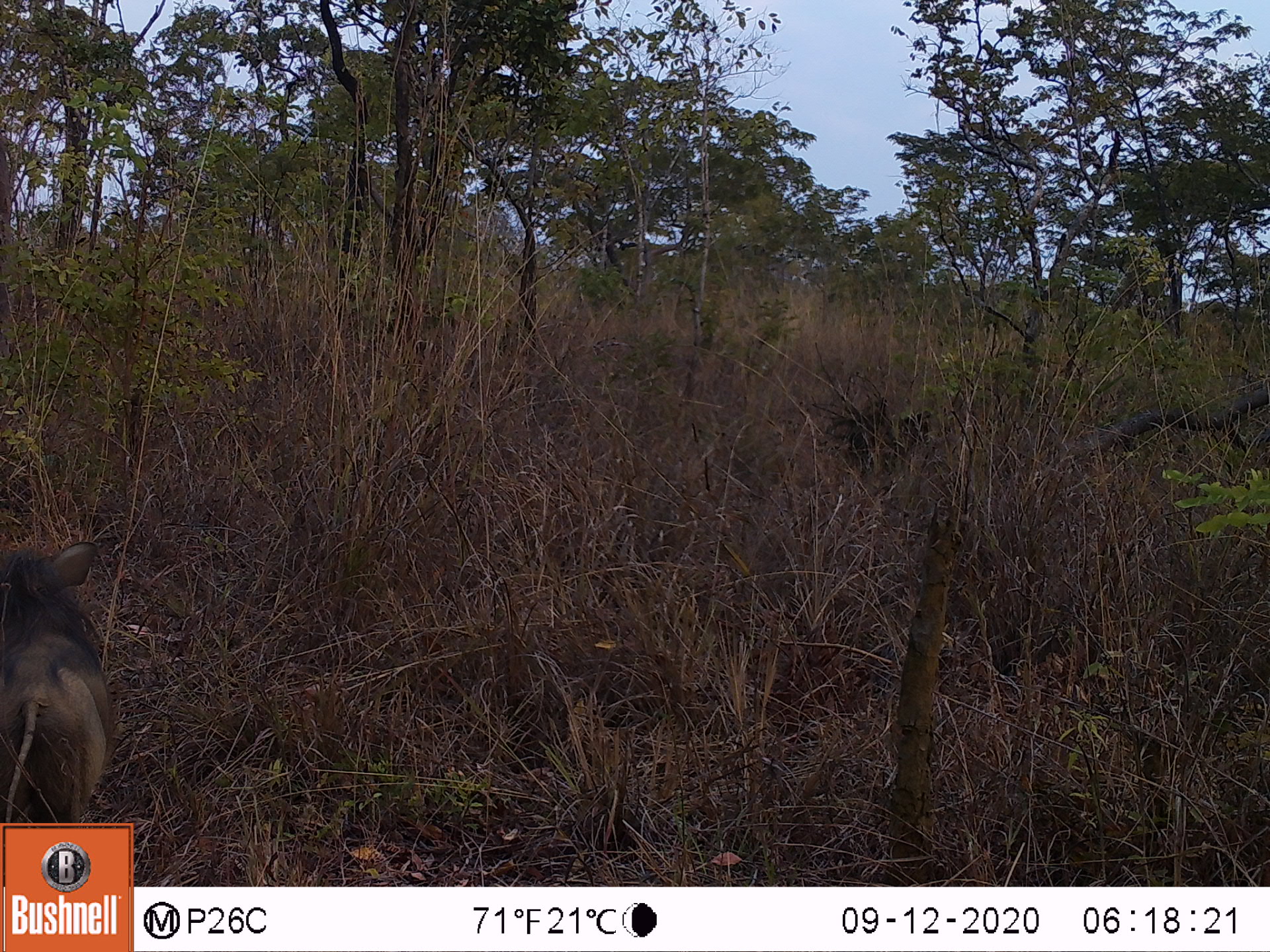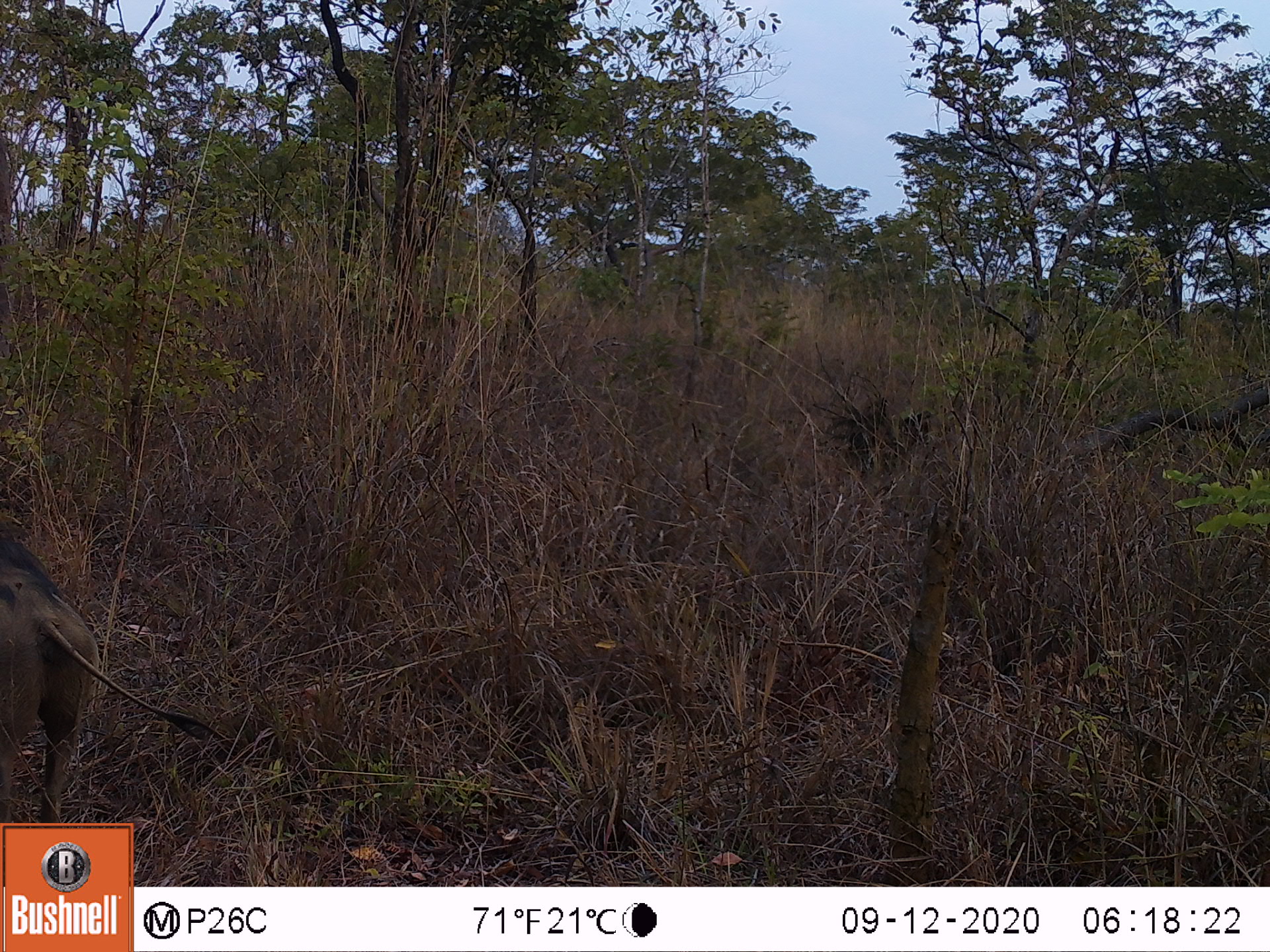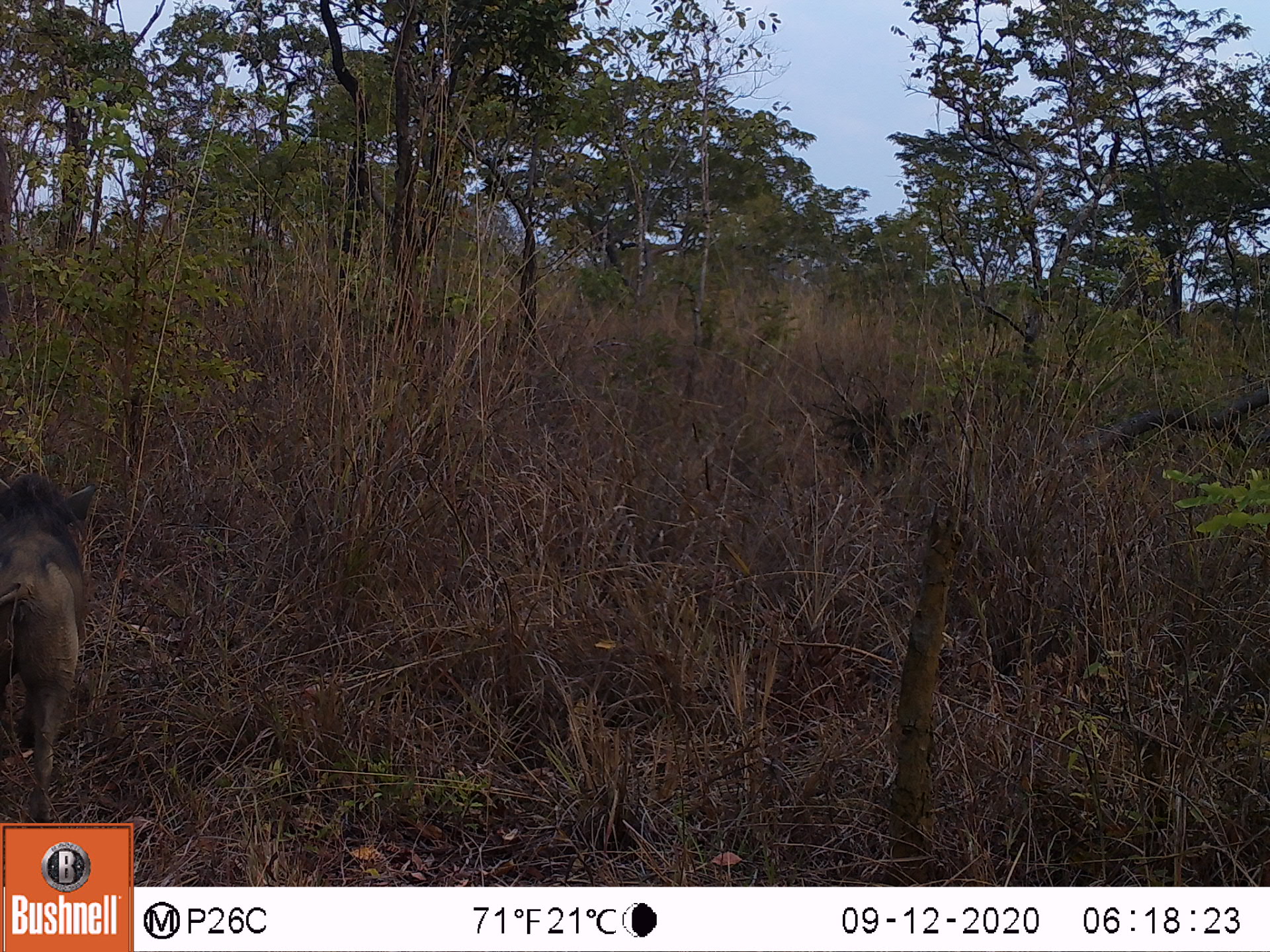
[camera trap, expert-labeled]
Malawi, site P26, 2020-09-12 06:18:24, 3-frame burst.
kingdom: Animalia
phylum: Chordata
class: Mammalia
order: Artiodactyla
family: Suidae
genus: Phacochoerus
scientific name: Phacochoerus africanus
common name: common warthog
Common warthog (Phacochoerus africanus), count 1.